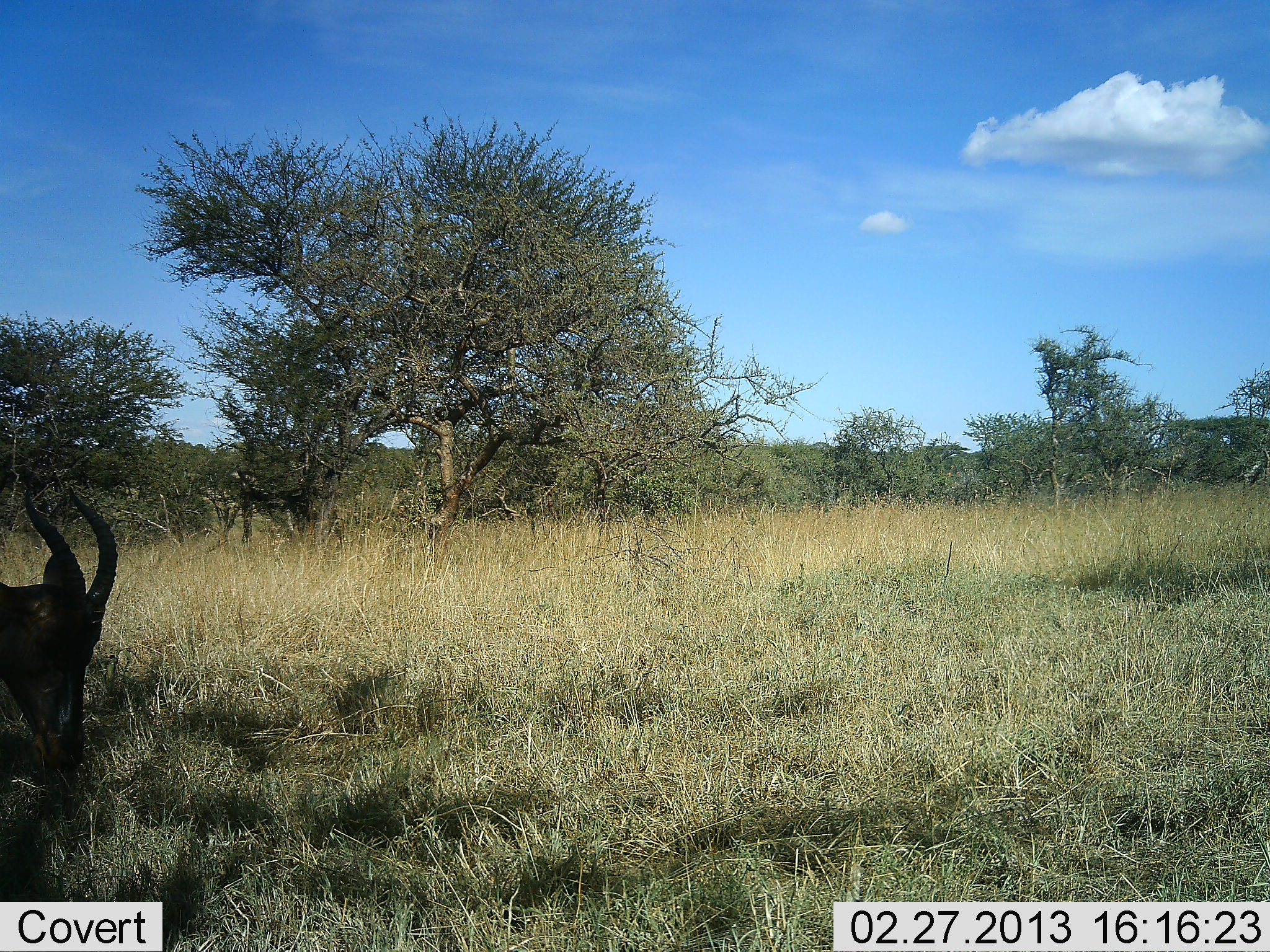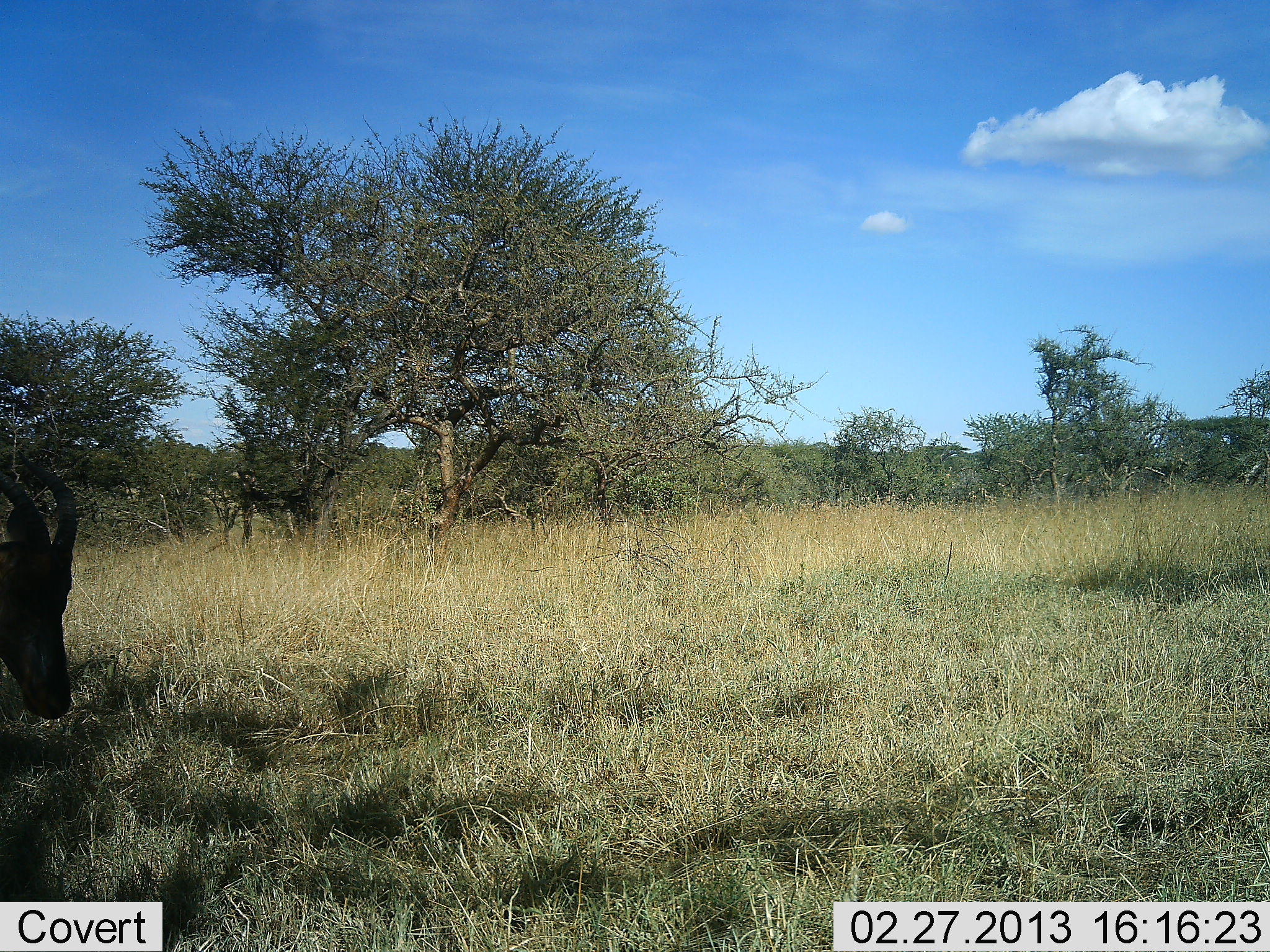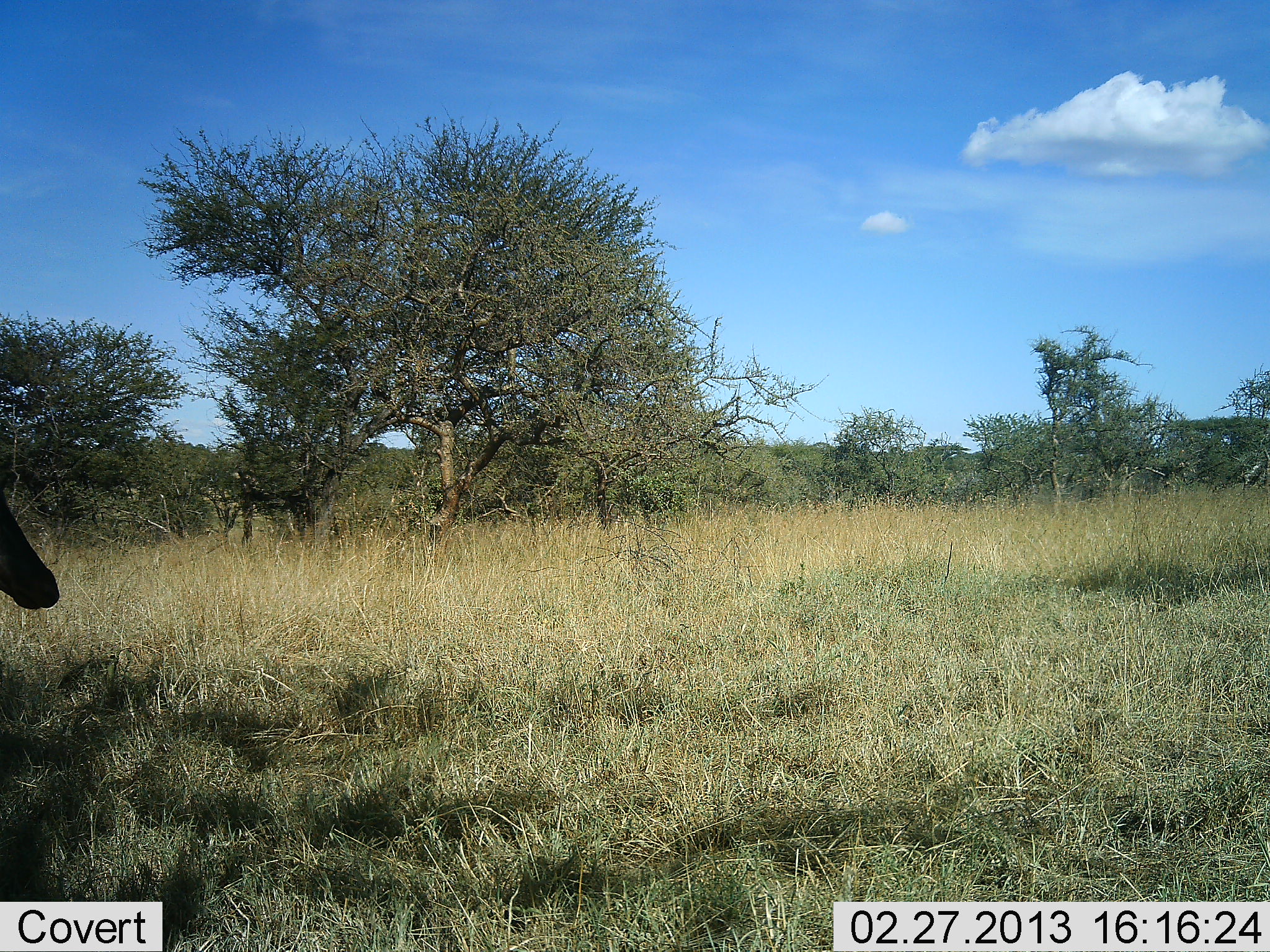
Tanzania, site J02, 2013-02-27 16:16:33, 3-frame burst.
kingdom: Animalia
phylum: Chordata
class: Mammalia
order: Artiodactyla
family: Bovidae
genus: Damaliscus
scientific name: Damaliscus lunatus jimela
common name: topi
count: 1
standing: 21%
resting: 5%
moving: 21%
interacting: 0%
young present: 0%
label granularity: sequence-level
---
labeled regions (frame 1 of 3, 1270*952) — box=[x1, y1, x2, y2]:
animal: box=[0, 486, 120, 777]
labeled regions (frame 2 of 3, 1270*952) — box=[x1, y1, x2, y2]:
animal: box=[0, 459, 78, 720]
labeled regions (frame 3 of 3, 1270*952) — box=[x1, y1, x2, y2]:
animal: box=[0, 462, 61, 610]